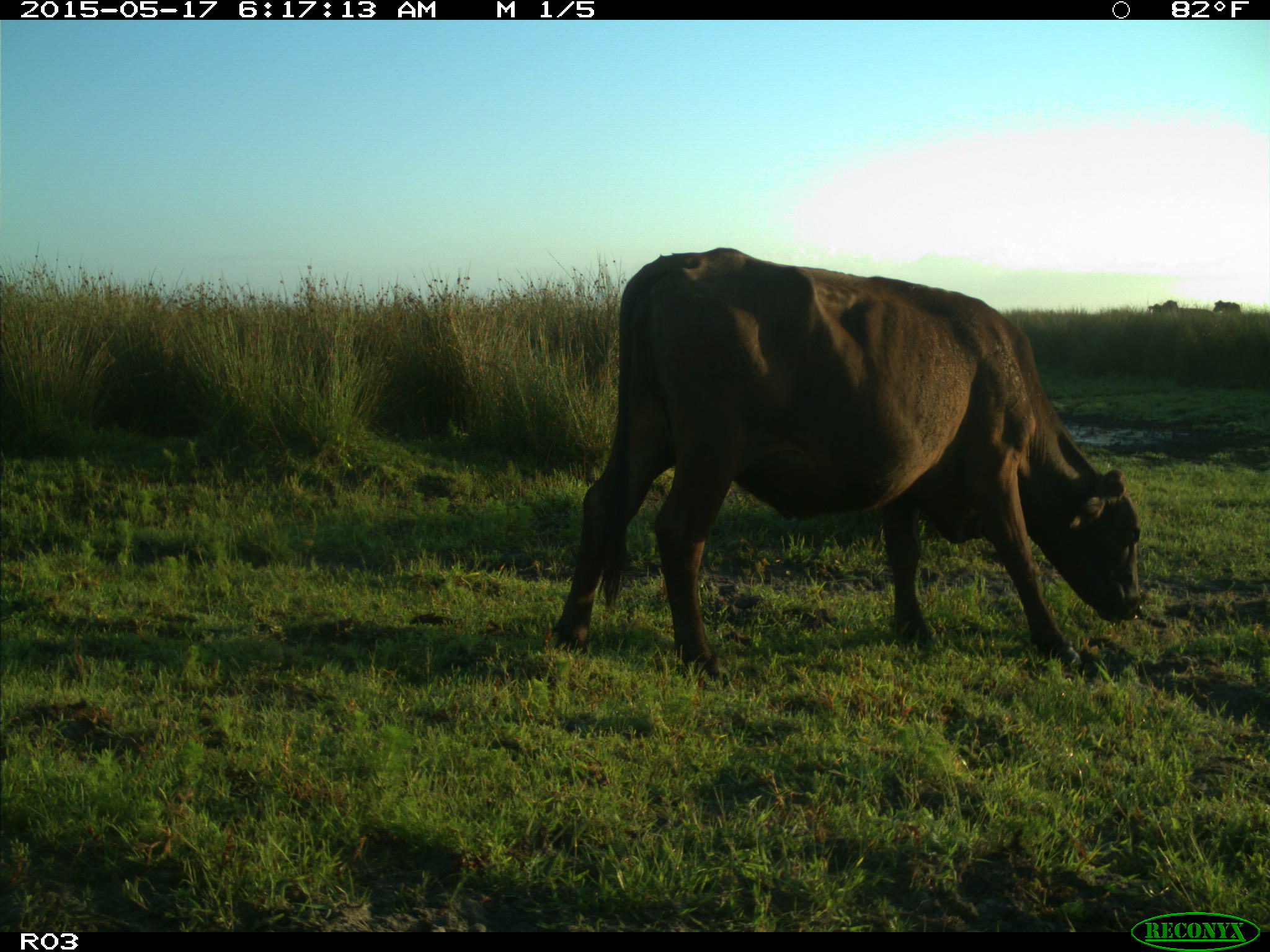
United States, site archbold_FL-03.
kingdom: Animalia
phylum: Chordata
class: Mammalia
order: Artiodactyla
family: Bovidae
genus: Bos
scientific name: Bos taurus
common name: domestic cow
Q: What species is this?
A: Bos taurus (domestic cow).